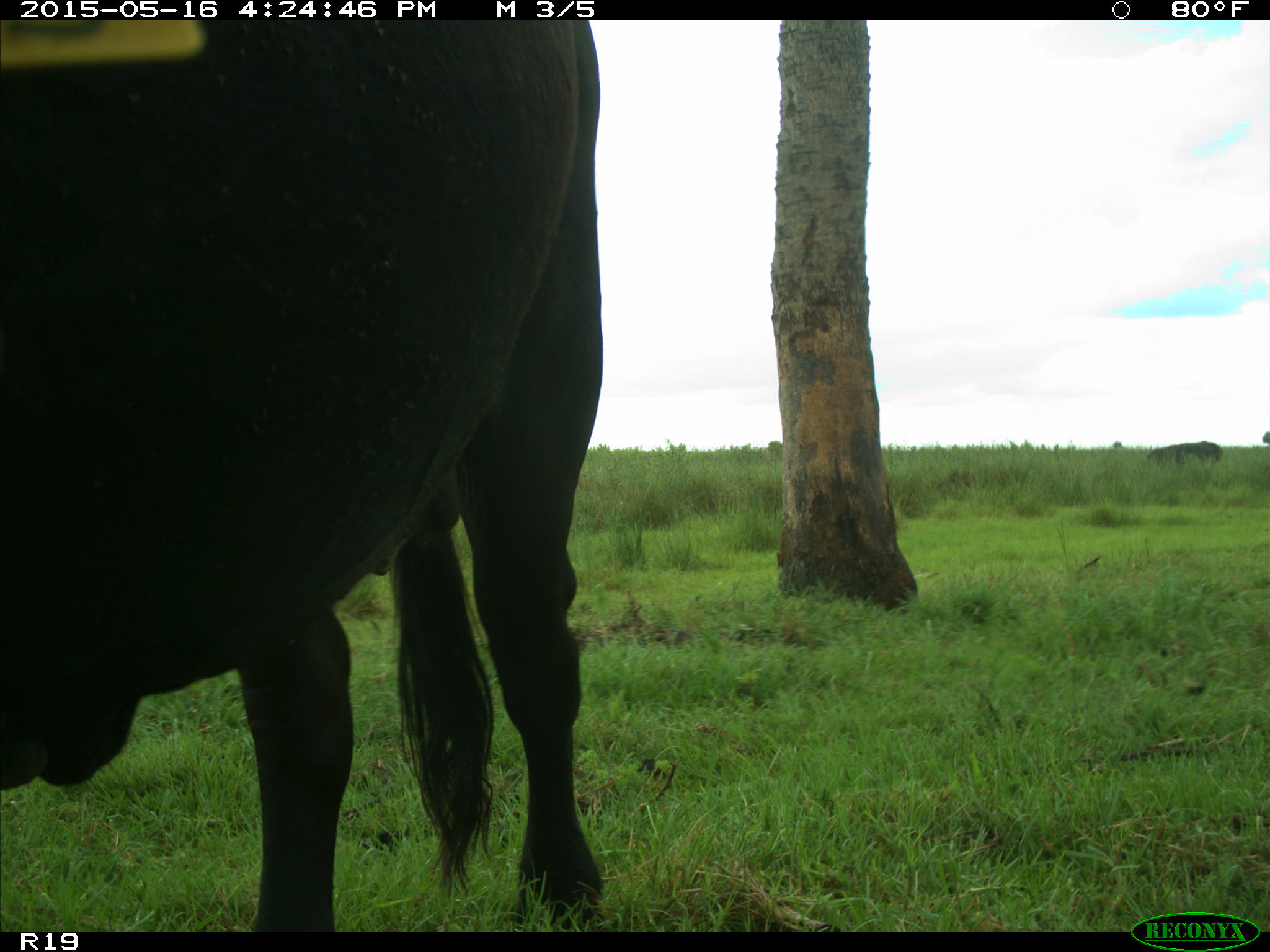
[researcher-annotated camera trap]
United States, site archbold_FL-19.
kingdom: Animalia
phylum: Chordata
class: Mammalia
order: Artiodactyla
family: Bovidae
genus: Bos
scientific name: Bos taurus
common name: domestic cow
Bos taurus (domestic cow).